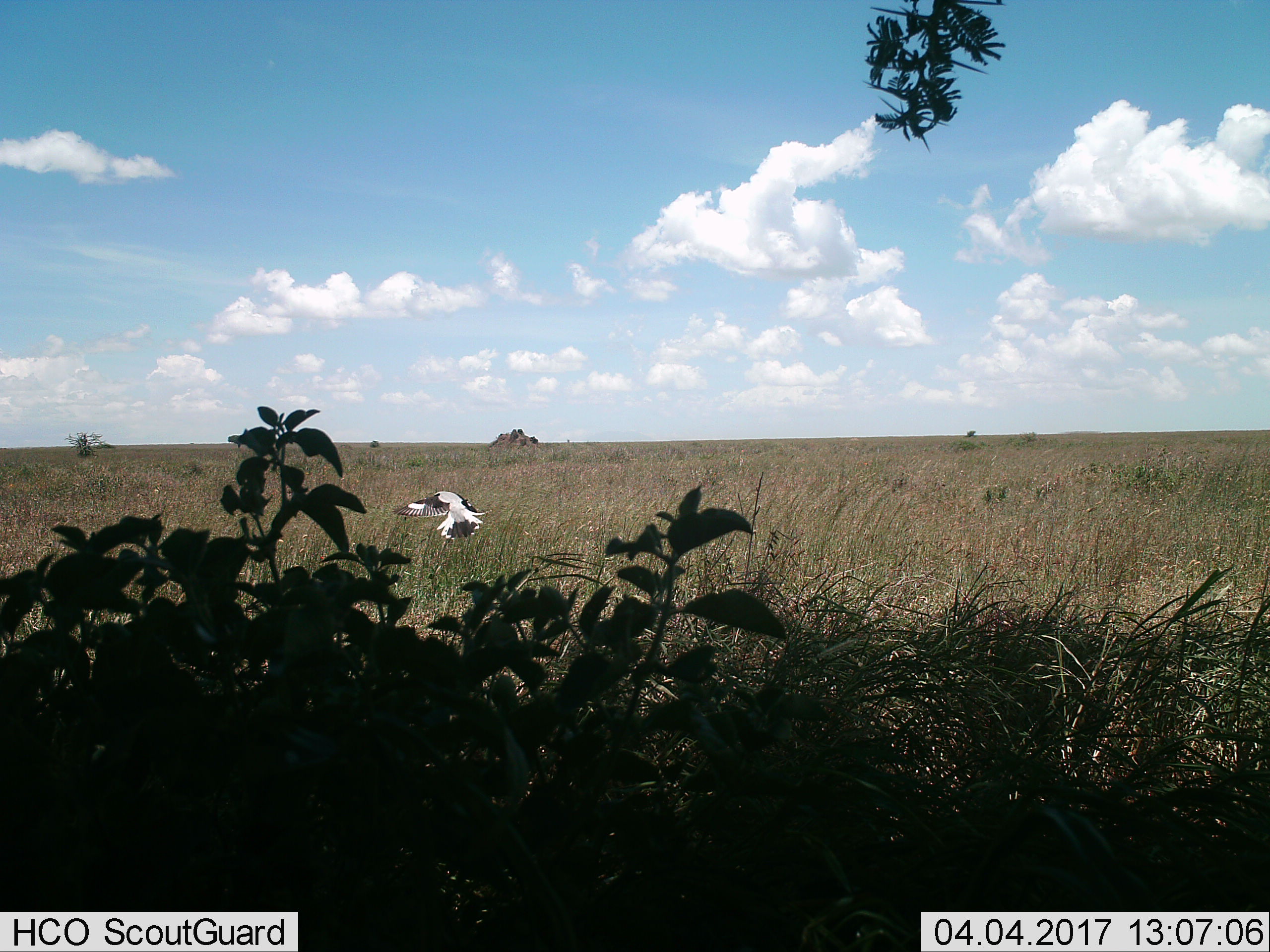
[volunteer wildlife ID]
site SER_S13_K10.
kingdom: Animalia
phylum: Chordata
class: Aves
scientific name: Aves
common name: bird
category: birdother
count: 1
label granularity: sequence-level